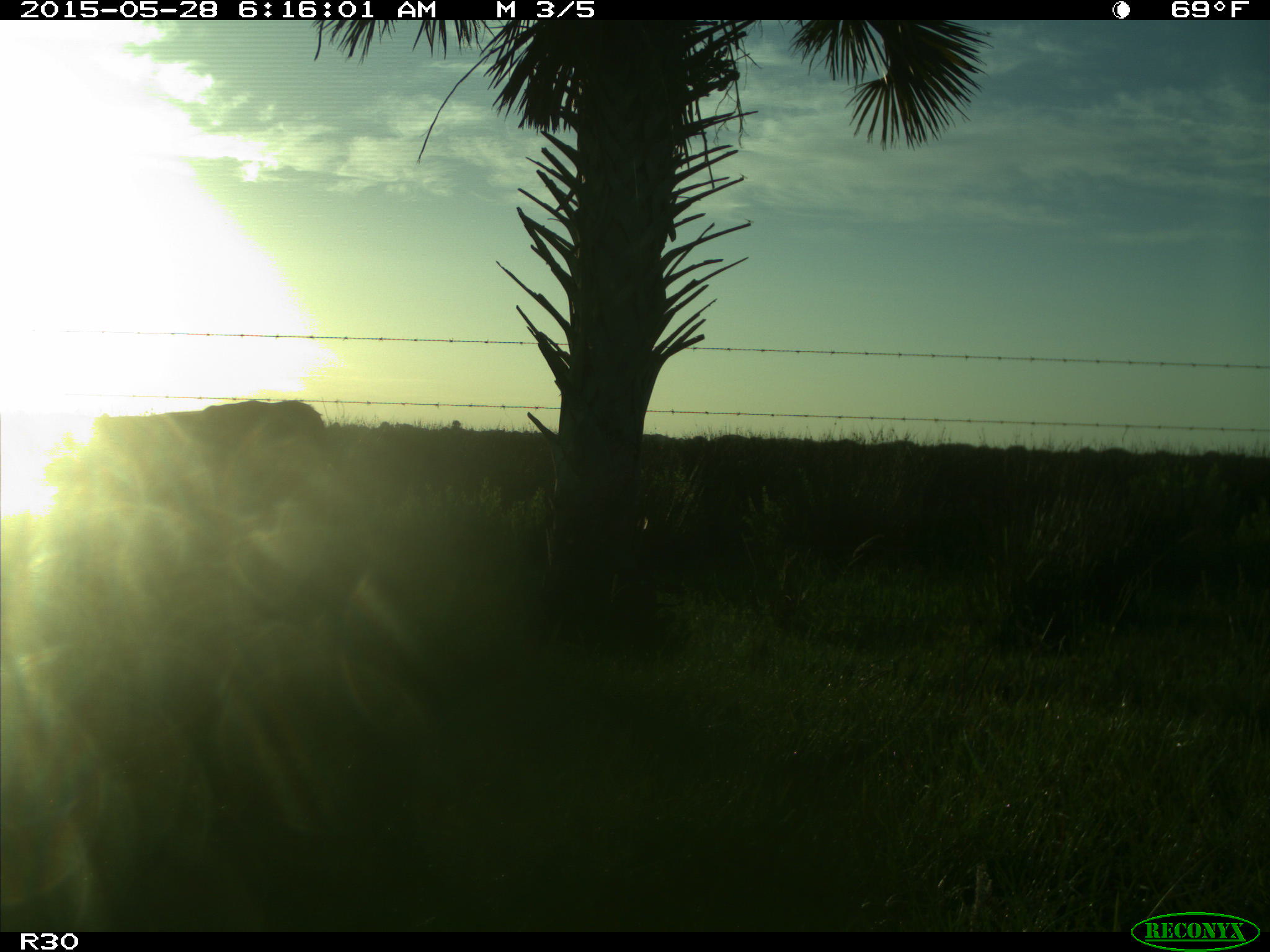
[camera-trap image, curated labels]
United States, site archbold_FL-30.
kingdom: Animalia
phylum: Chordata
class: Mammalia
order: Artiodactyla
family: Bovidae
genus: Bos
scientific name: Bos taurus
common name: domestic cow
Bos taurus (domestic cow).